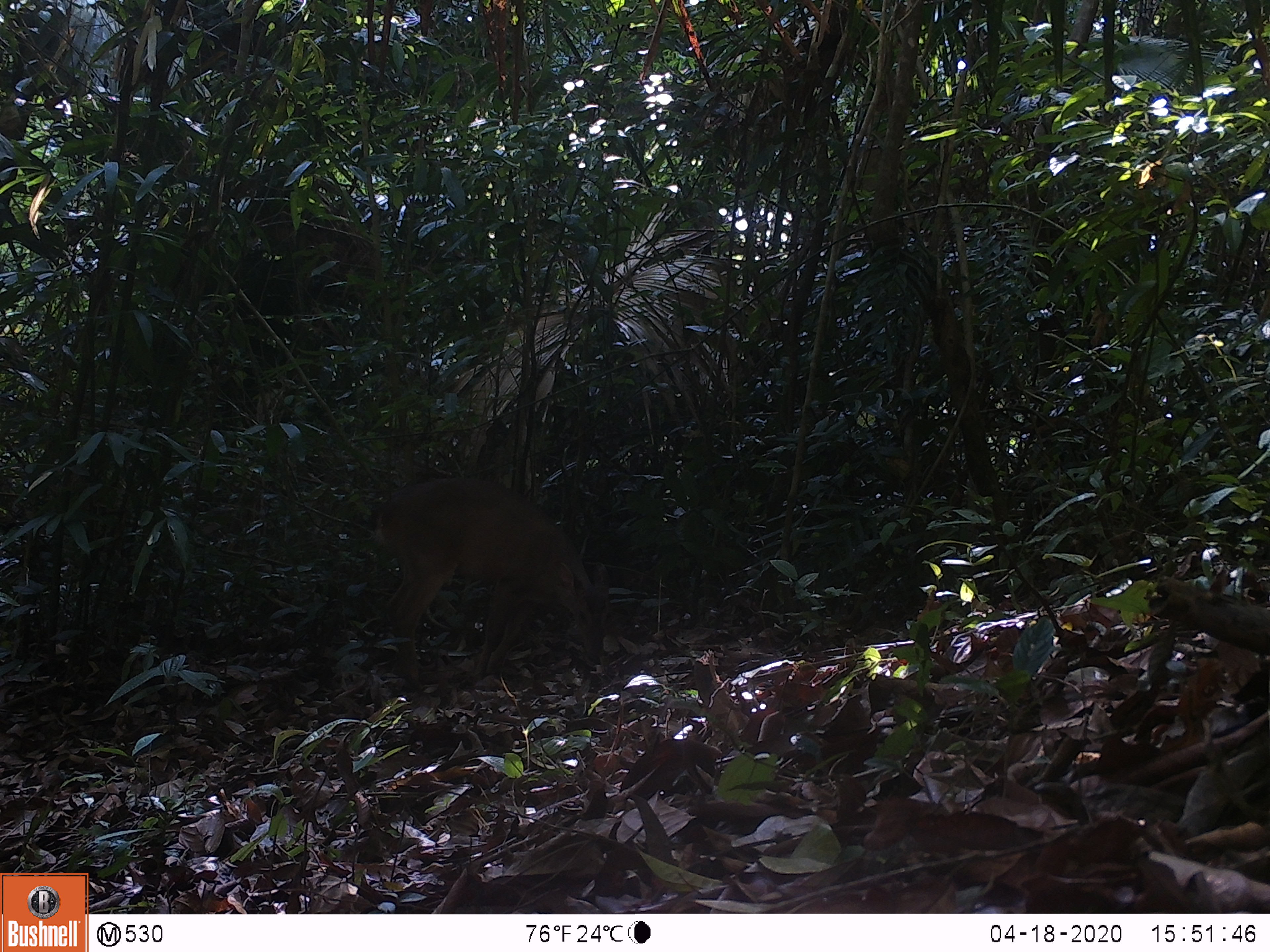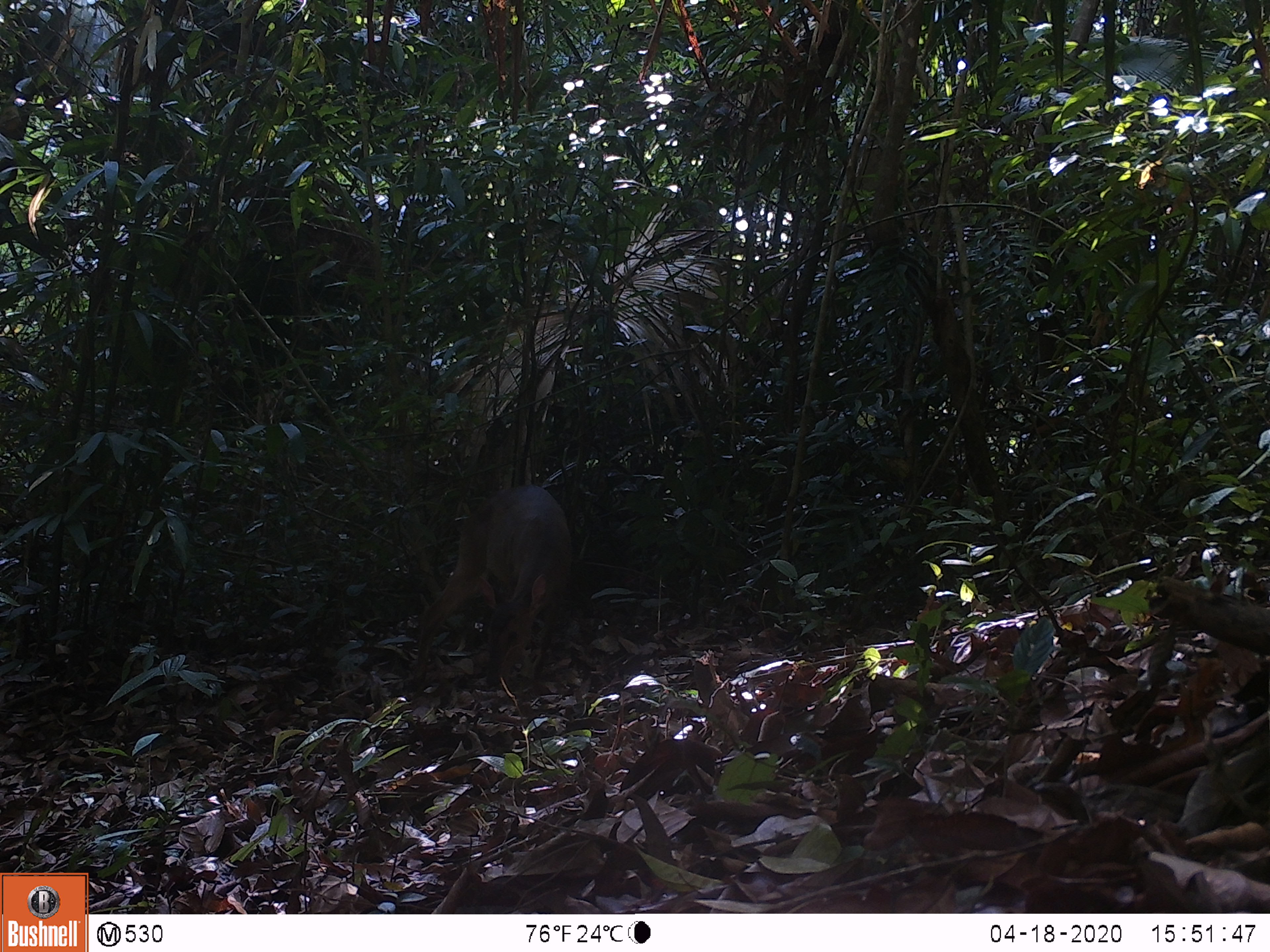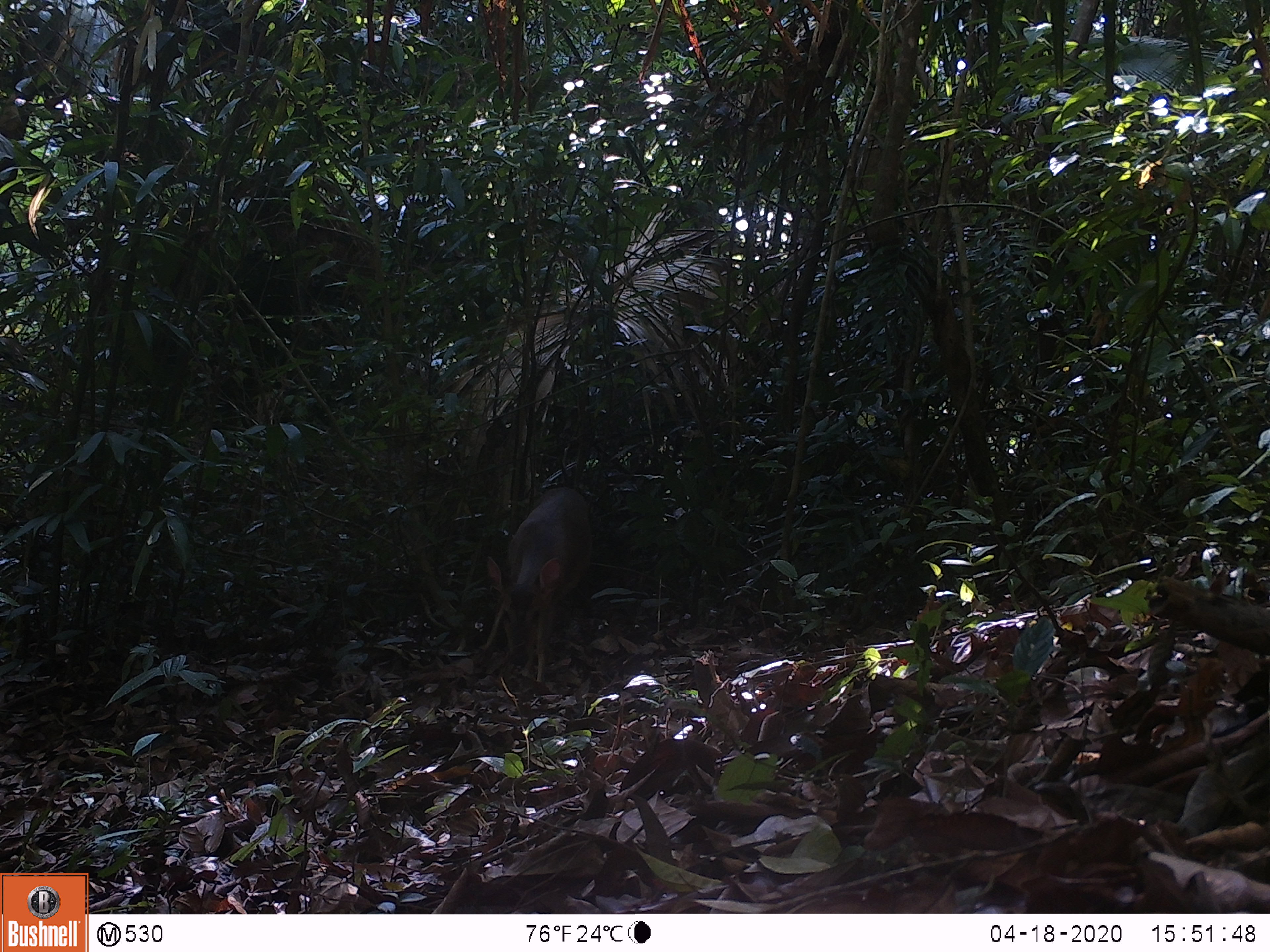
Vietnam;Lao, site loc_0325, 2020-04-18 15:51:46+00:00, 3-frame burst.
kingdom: Animalia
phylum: Chordata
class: Mammalia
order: Artiodactyla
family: Cervidae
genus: Muntiacus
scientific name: Muntiacus vuquangensis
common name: large-antlered muntjac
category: large antlered muntjac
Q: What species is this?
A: Large antlered muntjac (large-antlered muntjac) (Muntiacus vuquangensis).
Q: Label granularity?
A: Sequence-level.